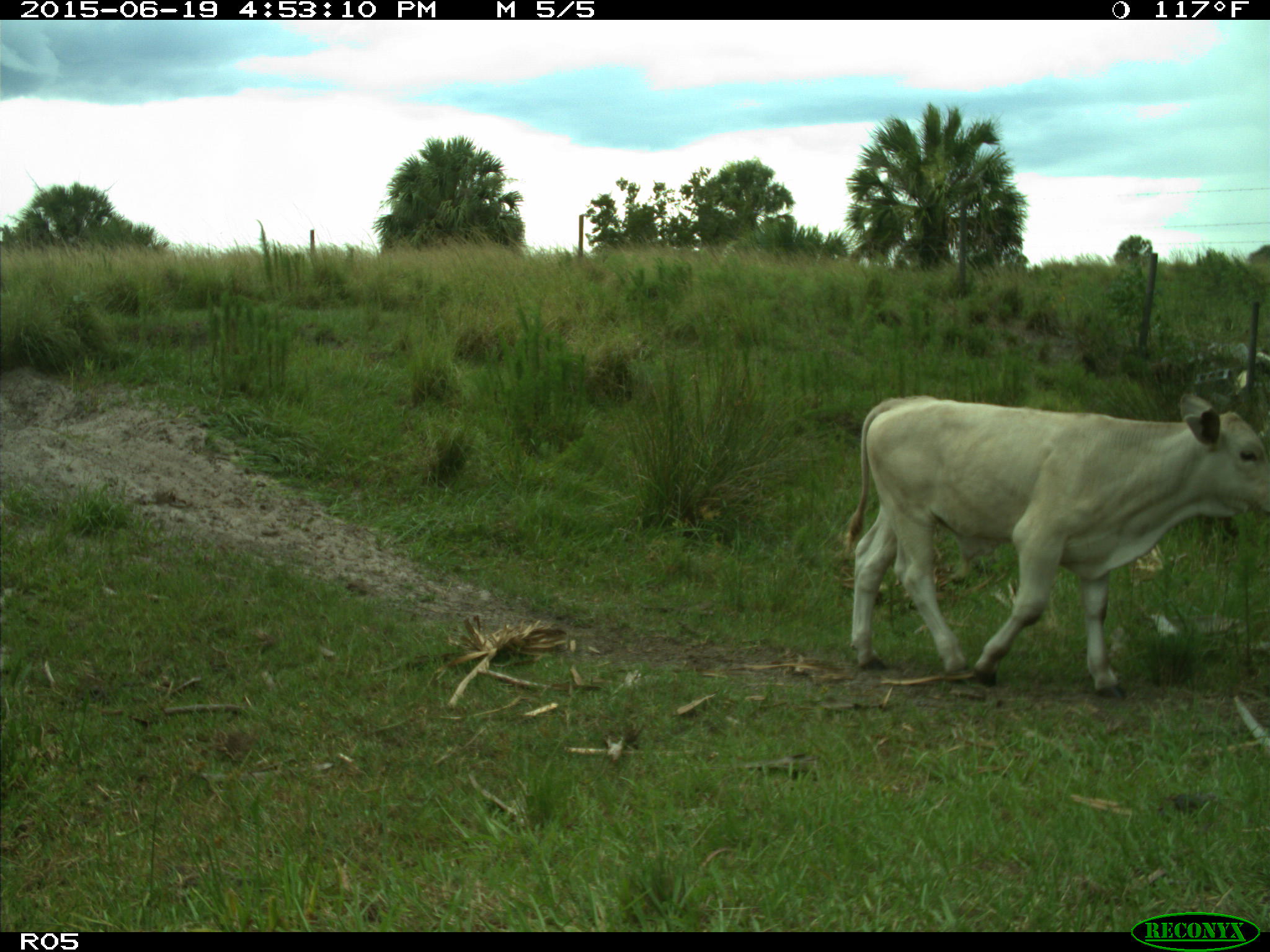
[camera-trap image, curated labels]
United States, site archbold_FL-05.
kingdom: Animalia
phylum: Chordata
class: Mammalia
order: Artiodactyla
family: Bovidae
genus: Bos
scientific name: Bos taurus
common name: domestic cow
Bos taurus (domestic cow).